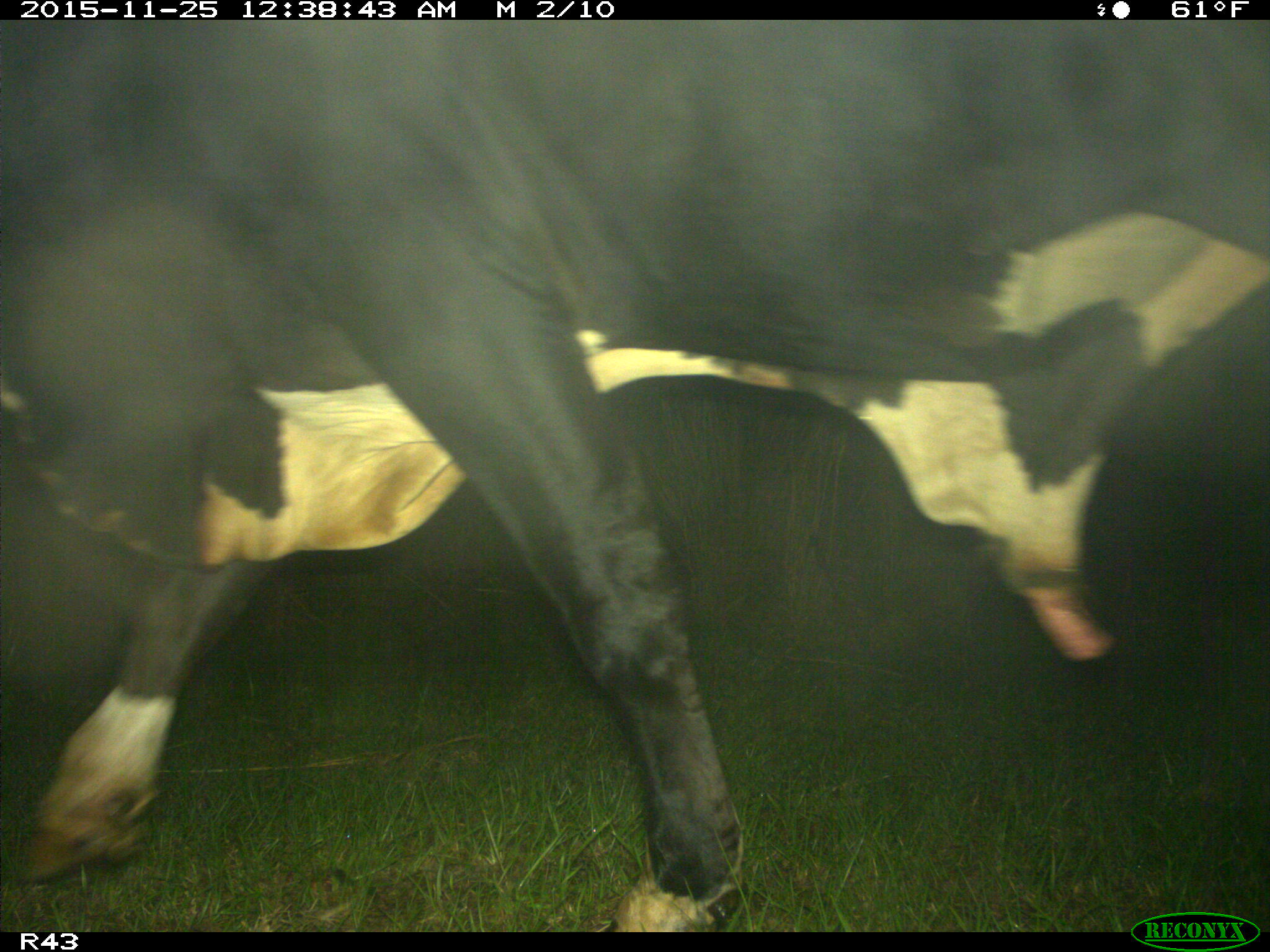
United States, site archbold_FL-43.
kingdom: Animalia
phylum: Chordata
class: Mammalia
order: Artiodactyla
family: Bovidae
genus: Bos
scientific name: Bos taurus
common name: domestic cow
Bos taurus (domestic cow).